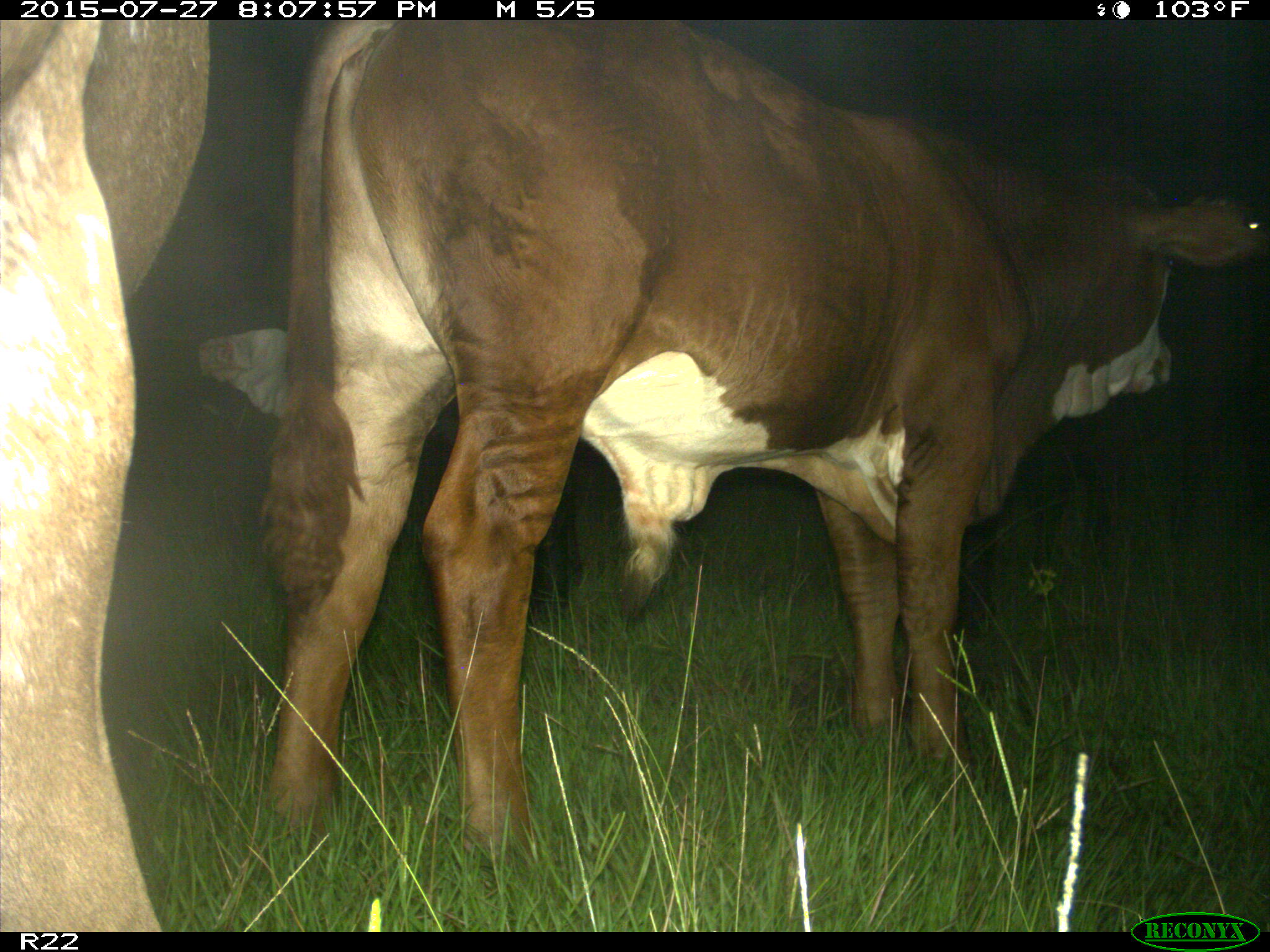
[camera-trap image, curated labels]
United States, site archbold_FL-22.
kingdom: Animalia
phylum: Chordata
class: Mammalia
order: Artiodactyla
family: Bovidae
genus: Bos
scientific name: Bos taurus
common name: domestic cow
Bos taurus (domestic cow).